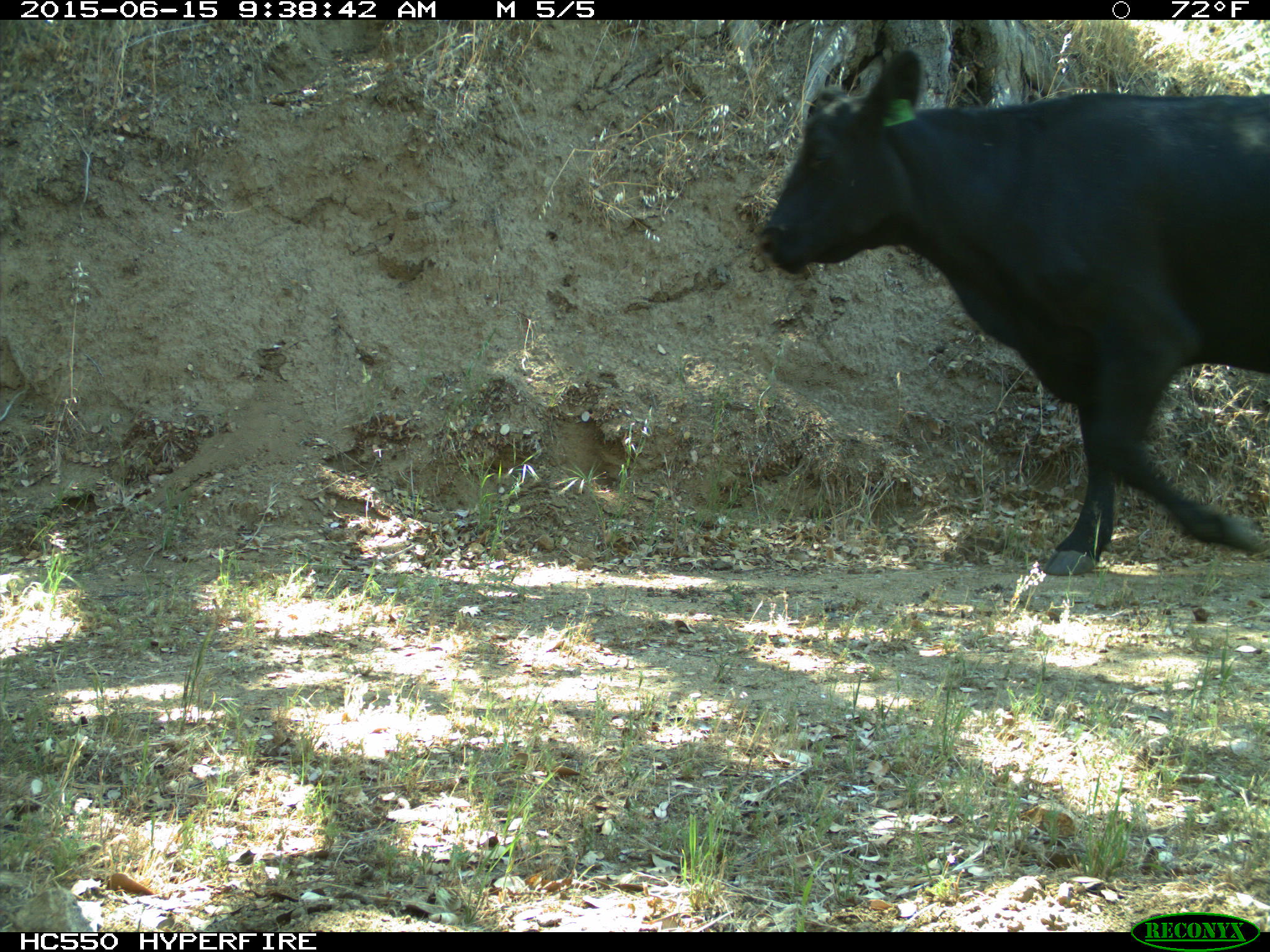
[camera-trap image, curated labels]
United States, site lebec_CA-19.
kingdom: Animalia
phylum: Chordata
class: Mammalia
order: Artiodactyla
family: Bovidae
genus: Bos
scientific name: Bos taurus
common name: domestic cow